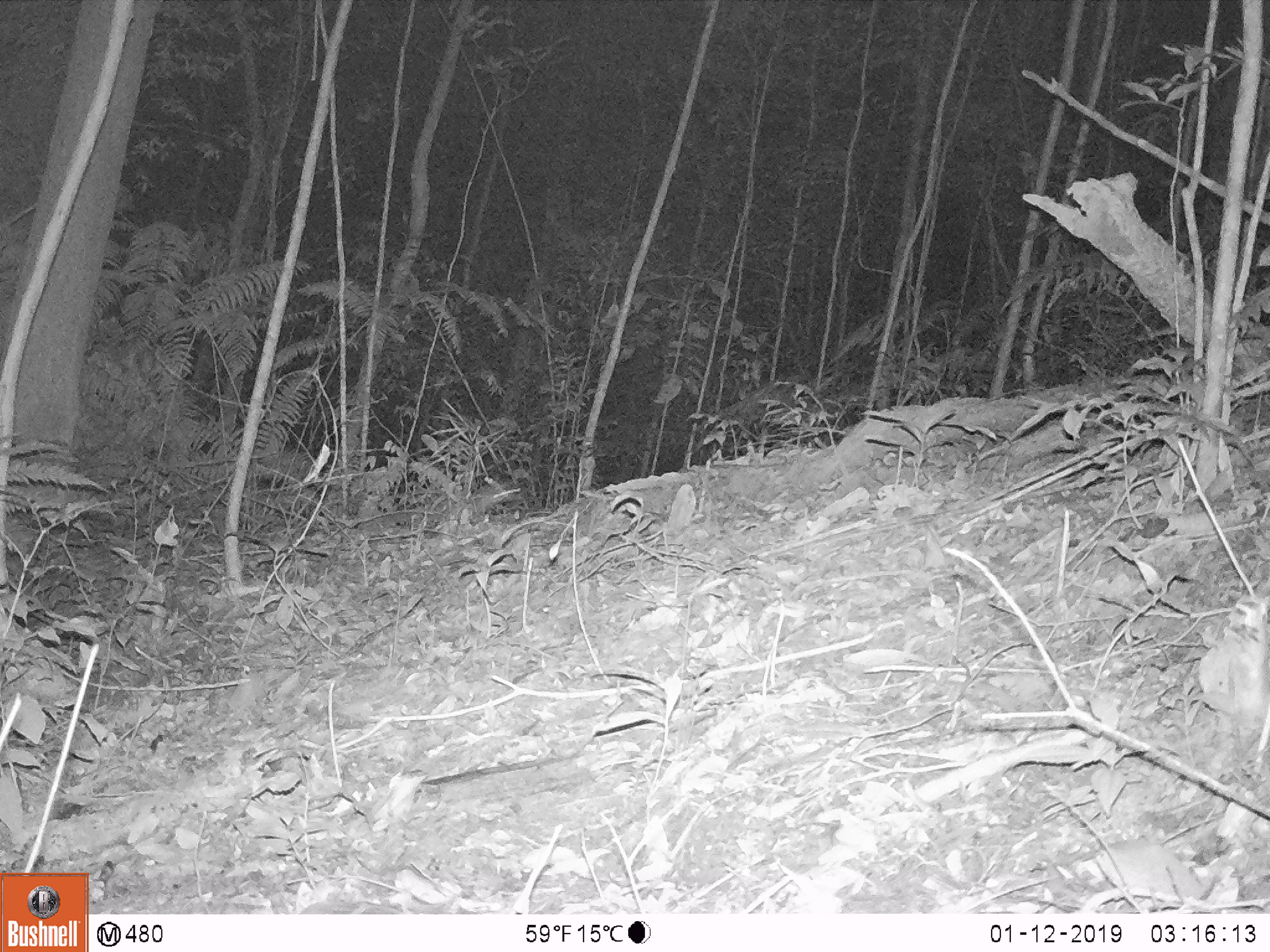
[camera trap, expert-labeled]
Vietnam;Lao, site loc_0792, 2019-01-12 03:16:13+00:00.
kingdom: Animalia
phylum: Chordata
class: Mammalia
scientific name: Mammalia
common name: mammal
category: unidentified small mammal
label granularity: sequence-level